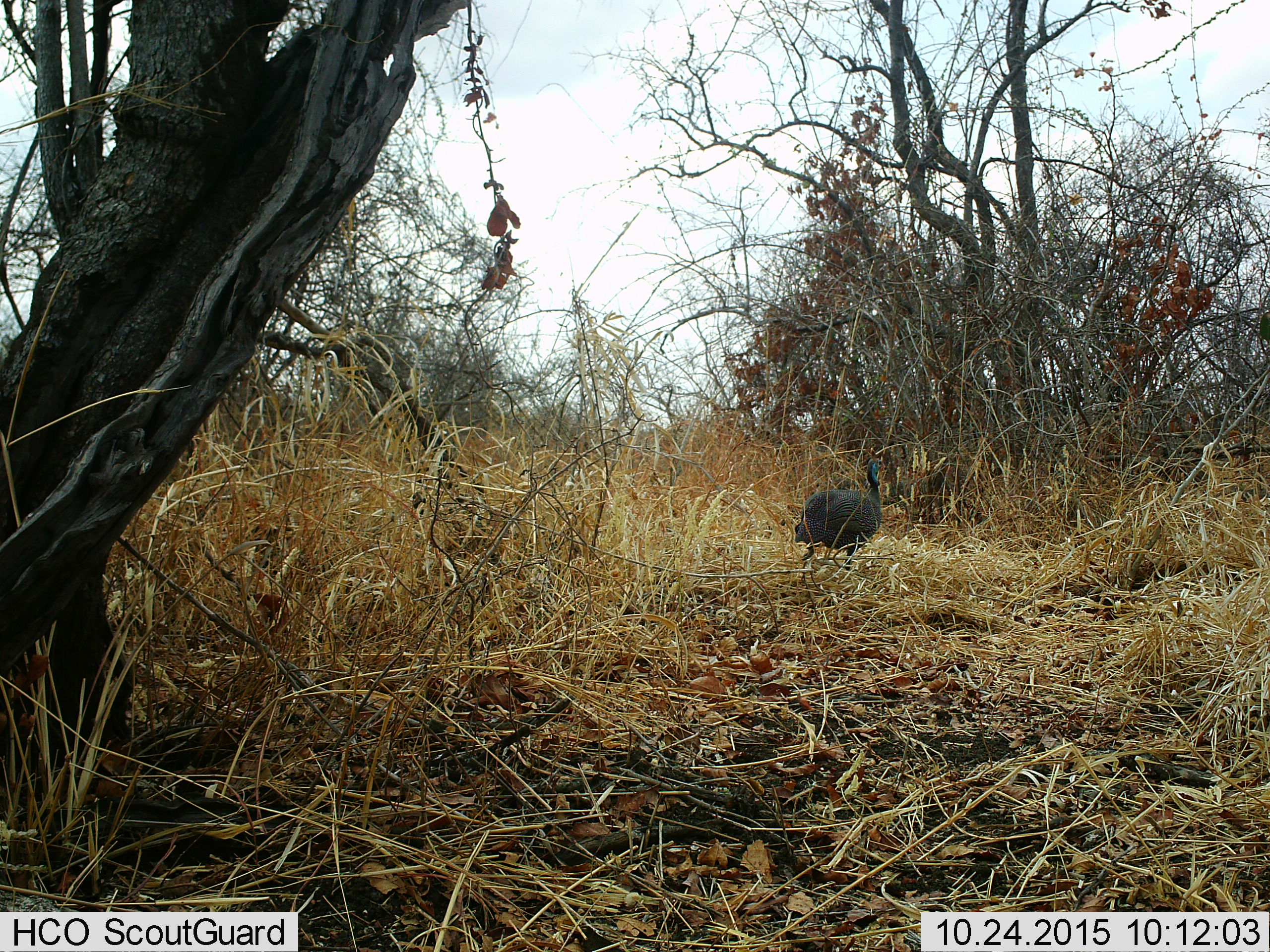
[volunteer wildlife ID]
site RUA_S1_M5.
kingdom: Animalia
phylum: Chordata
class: Aves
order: Galliformes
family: Numididae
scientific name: Numididae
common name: guineafowl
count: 1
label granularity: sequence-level